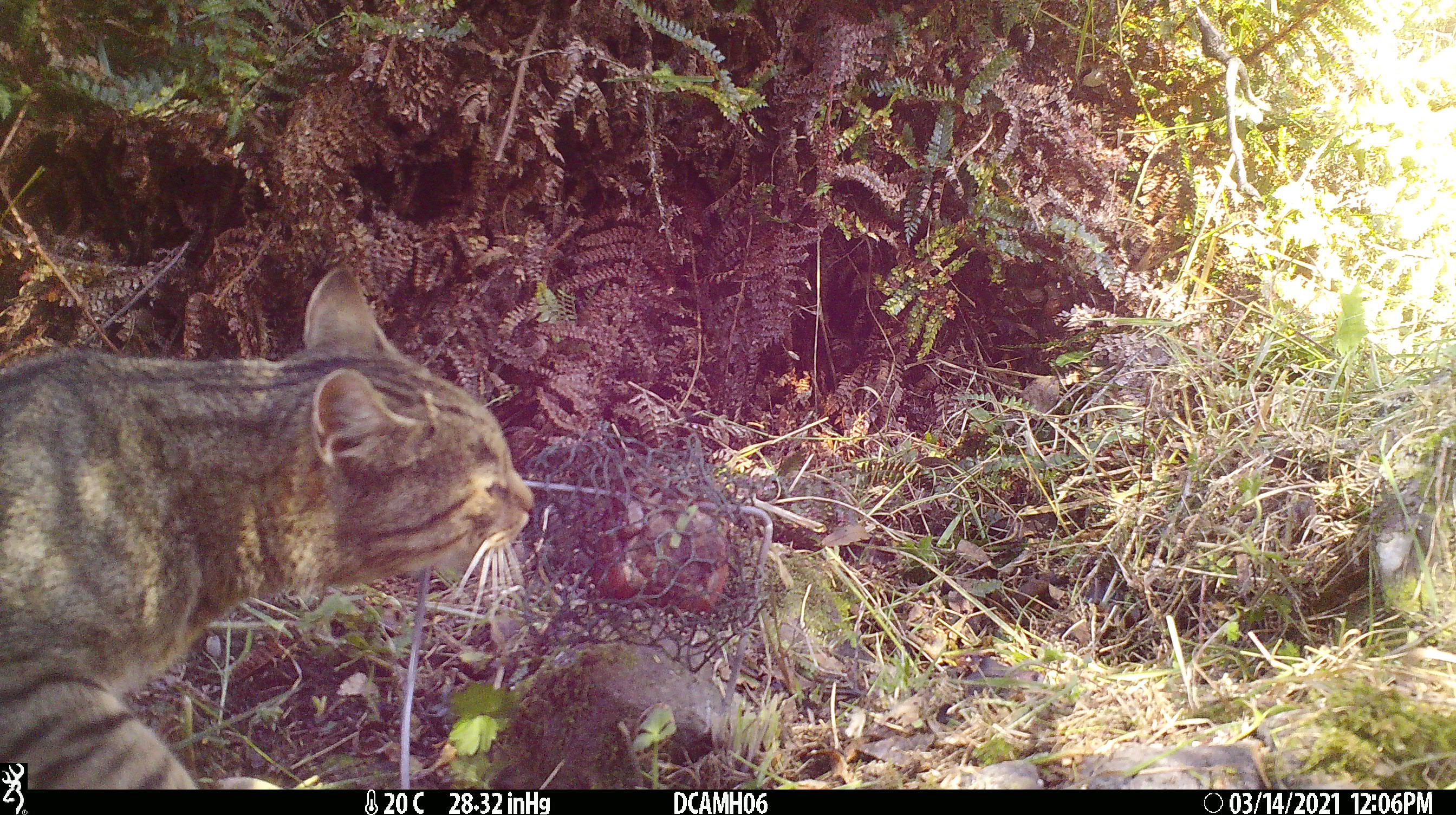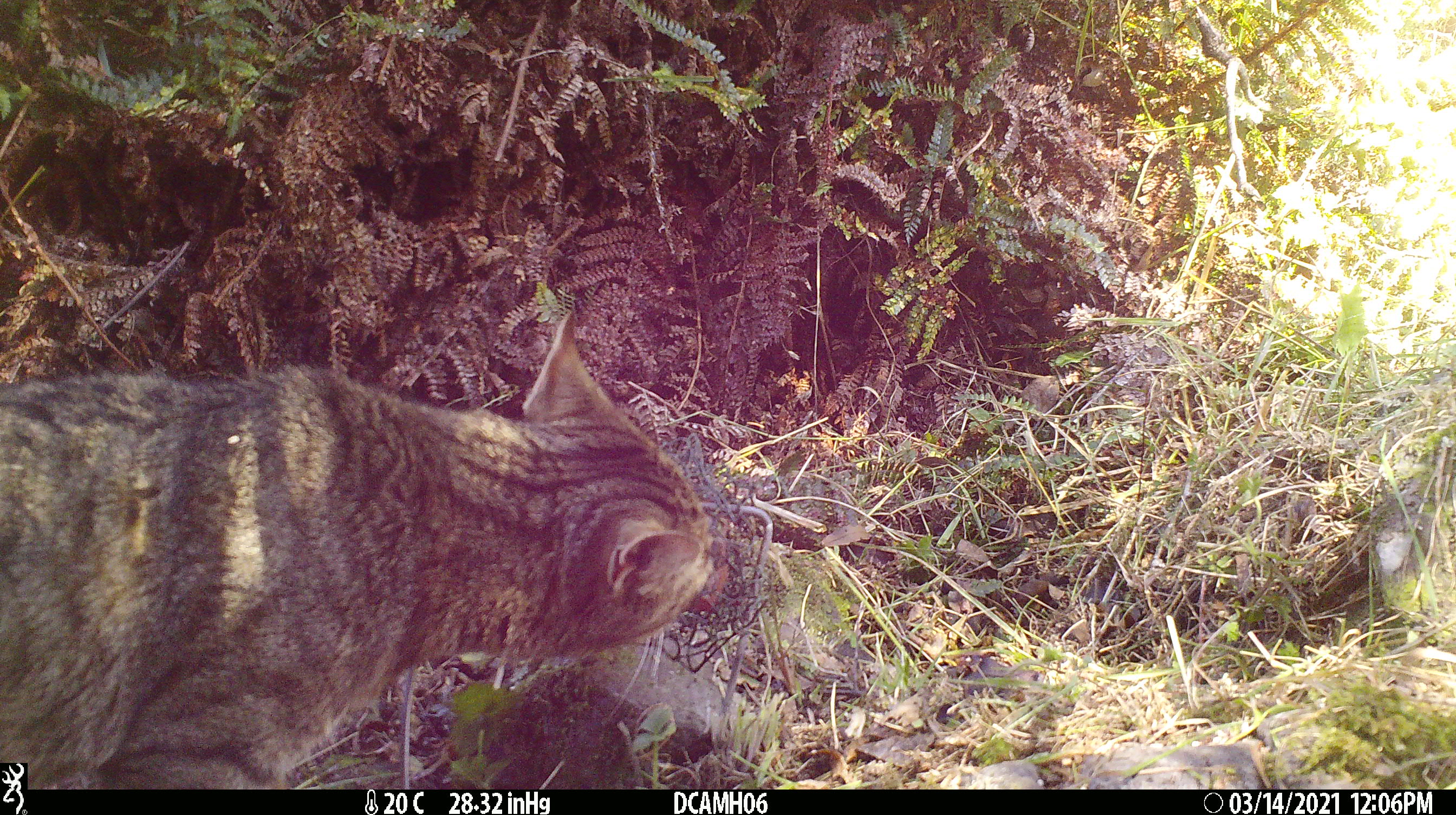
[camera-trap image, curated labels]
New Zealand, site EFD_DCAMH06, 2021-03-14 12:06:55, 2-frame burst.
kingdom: Animalia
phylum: Chordata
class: Mammalia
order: Carnivora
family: Felidae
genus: Felis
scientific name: Felis catus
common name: domestic cat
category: cat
Cat (domestic cat) (Felis catus).